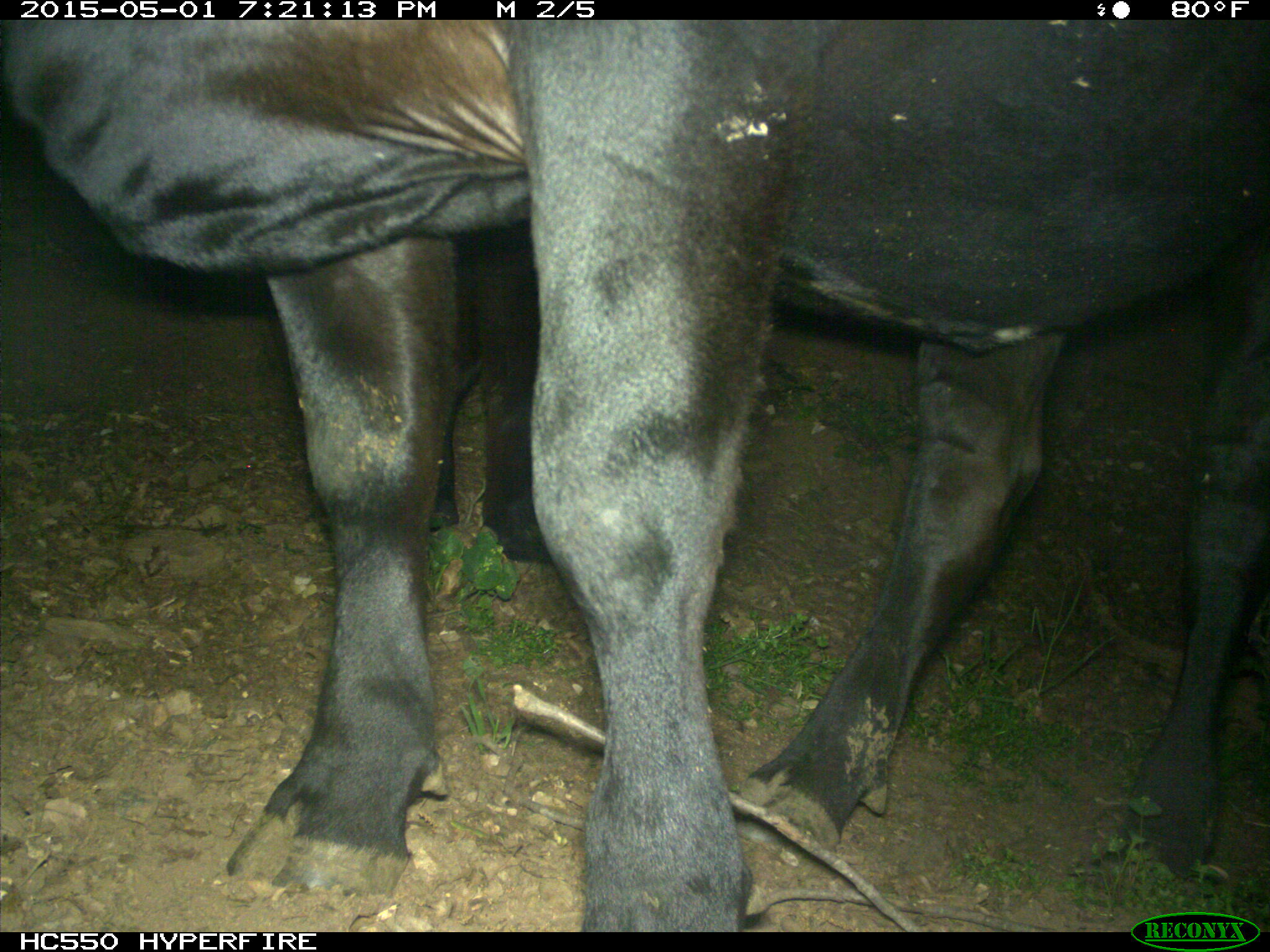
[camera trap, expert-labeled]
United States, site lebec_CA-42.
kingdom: Animalia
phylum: Chordata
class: Mammalia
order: Artiodactyla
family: Bovidae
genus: Bos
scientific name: Bos taurus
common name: domestic cow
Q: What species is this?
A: Bos taurus (domestic cow).